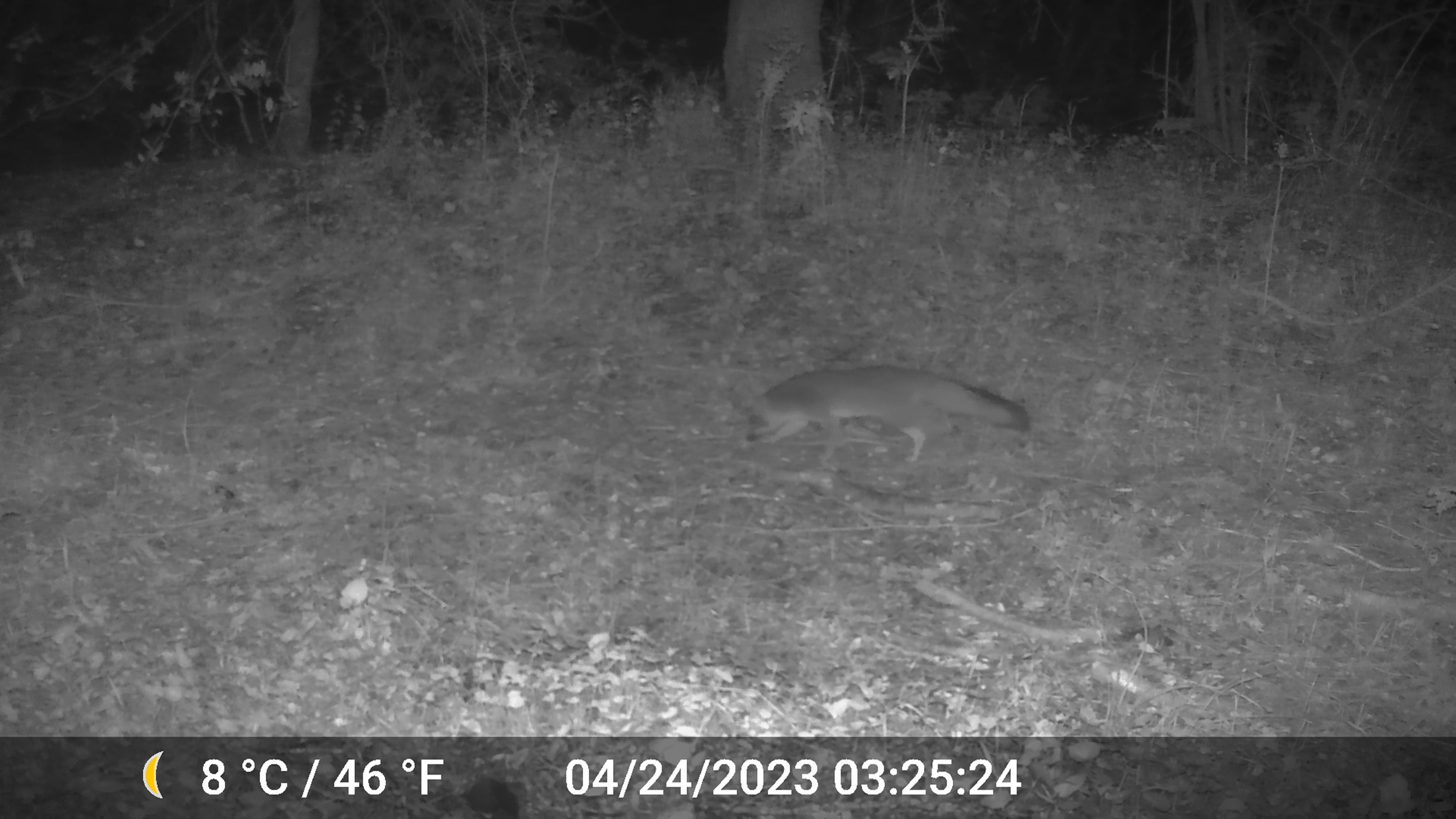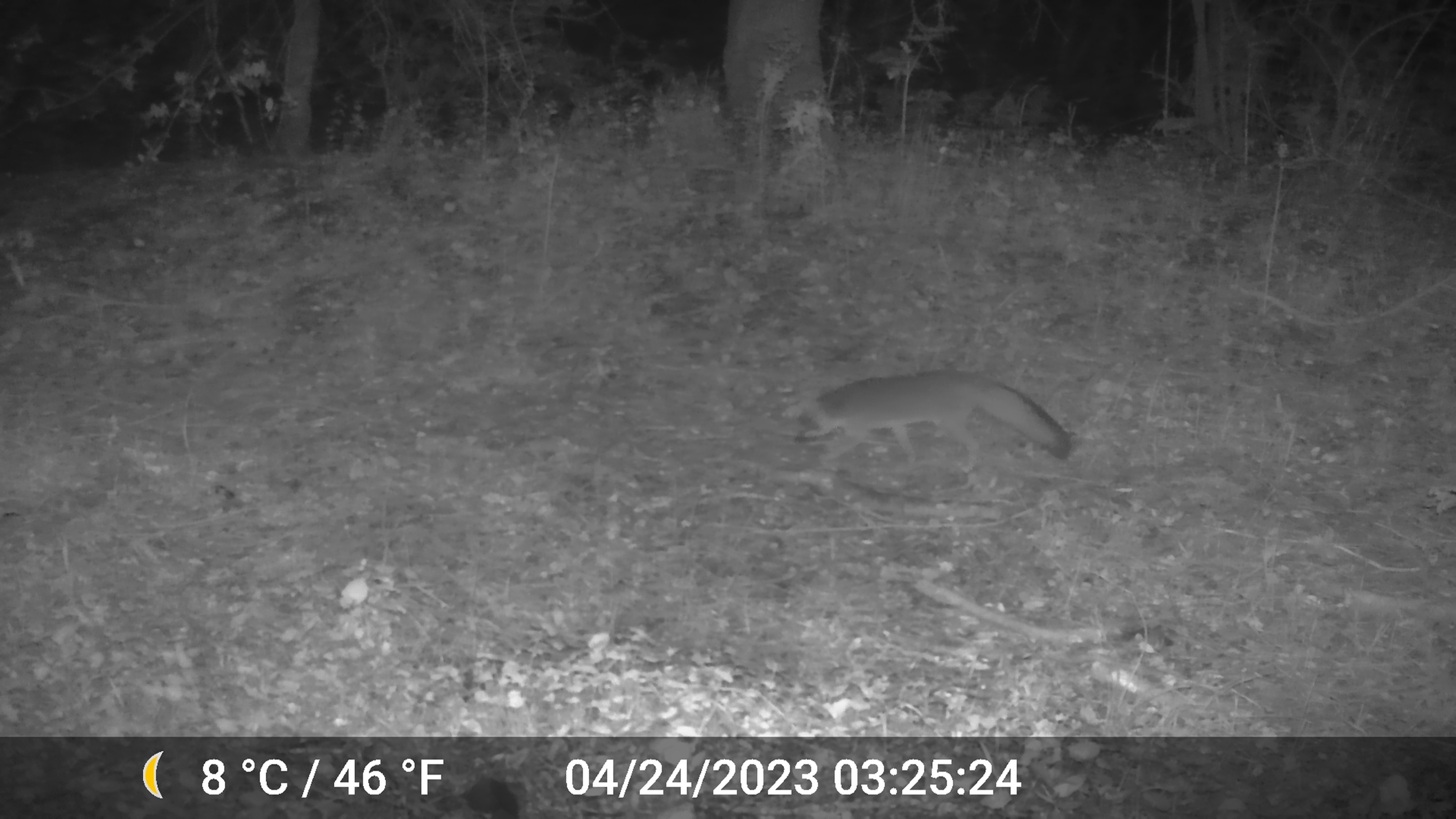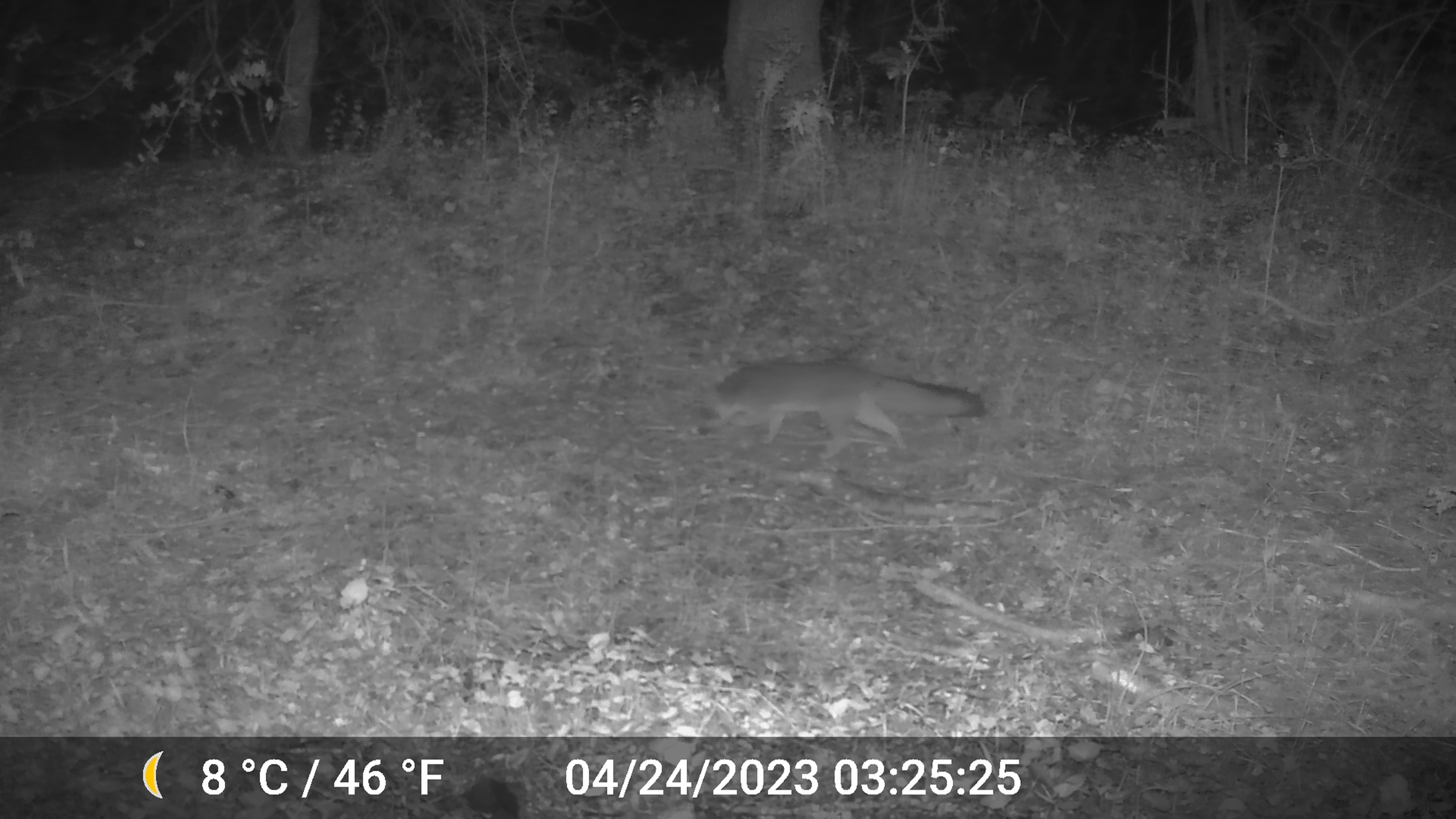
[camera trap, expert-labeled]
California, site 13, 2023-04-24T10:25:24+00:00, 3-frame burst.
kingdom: Animalia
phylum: Chordata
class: Mammalia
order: Carnivora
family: Canidae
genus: Urocyon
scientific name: Urocyon cinereoargenteus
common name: gray fox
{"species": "gray fox (Urocyon cinereoargenteus)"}